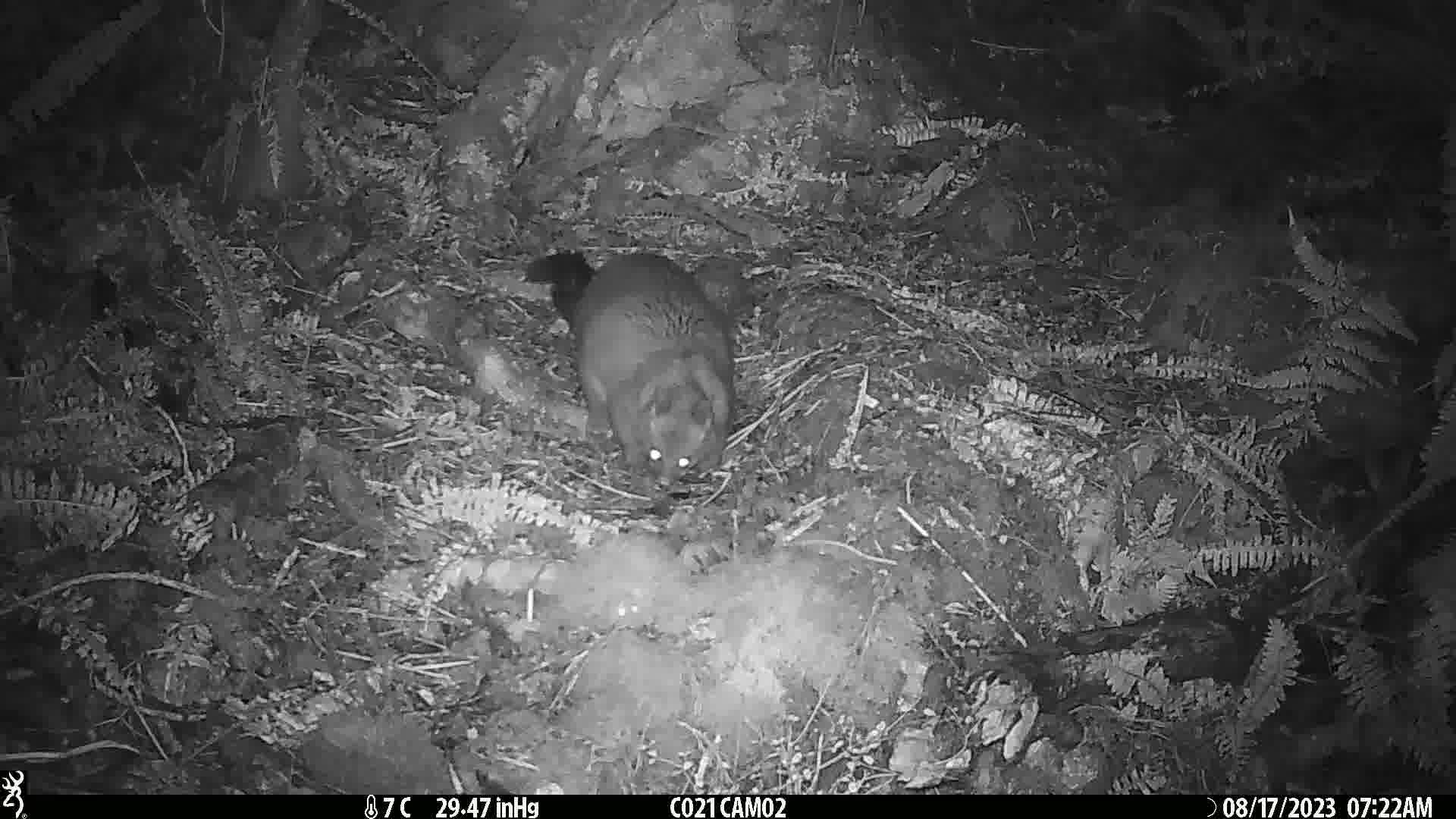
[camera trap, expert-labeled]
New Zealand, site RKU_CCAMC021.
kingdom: Animalia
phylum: Chordata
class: Mammalia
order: Diprotodontia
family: Phalangeridae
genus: Trichosurus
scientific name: Trichosurus vulpecula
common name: common brushtail possum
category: possum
Possum (common brushtail possum) (Trichosurus vulpecula).